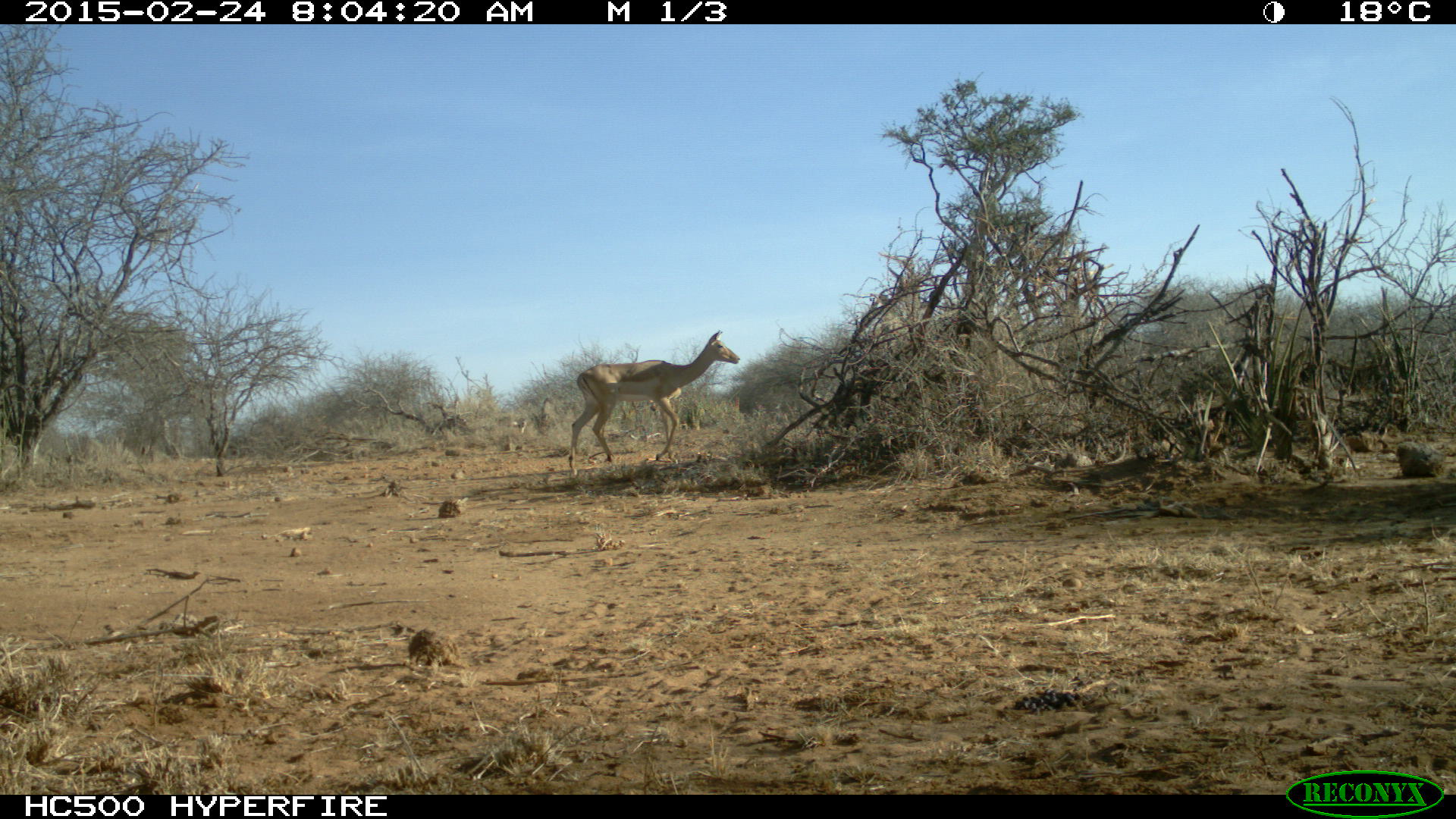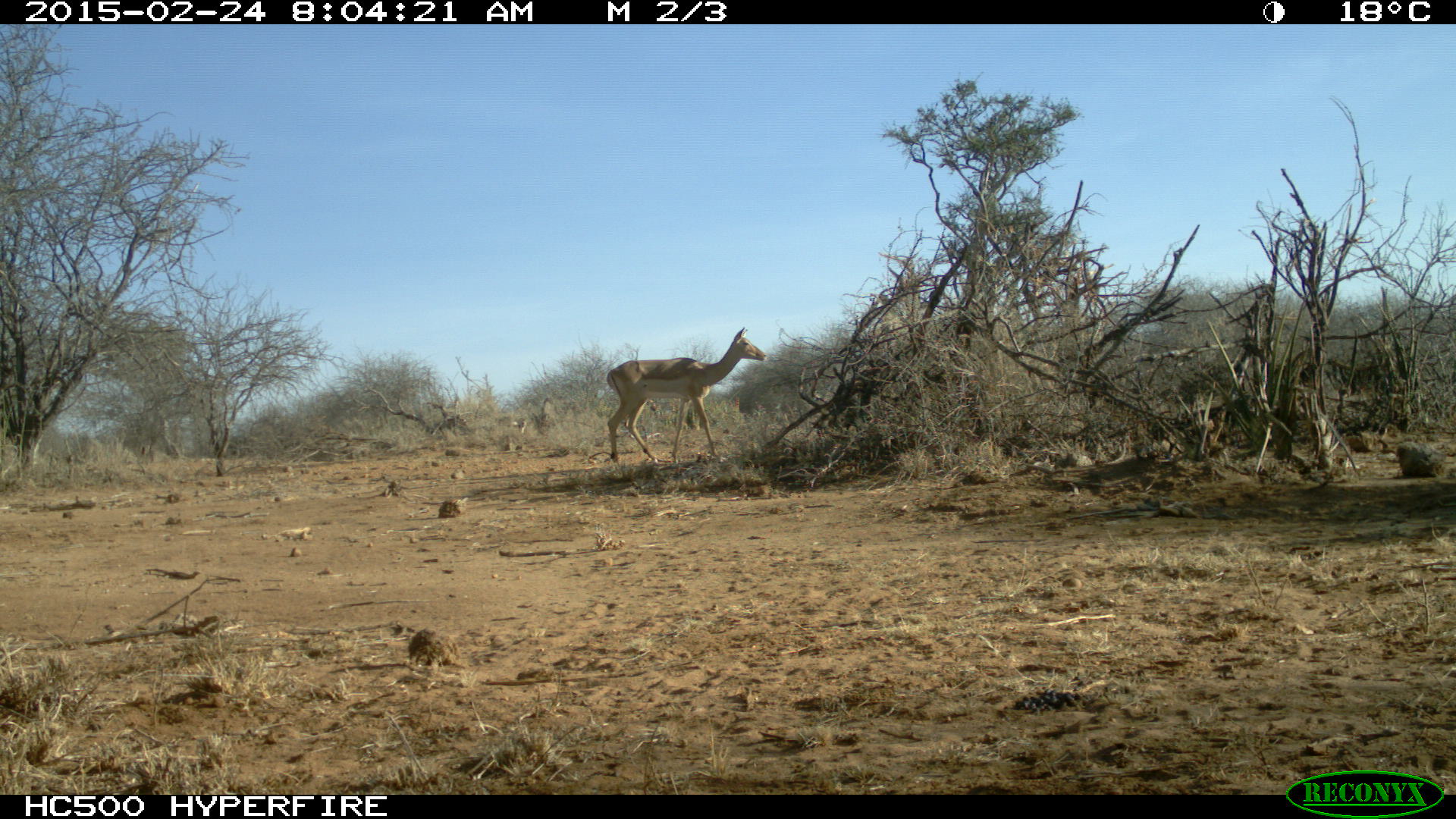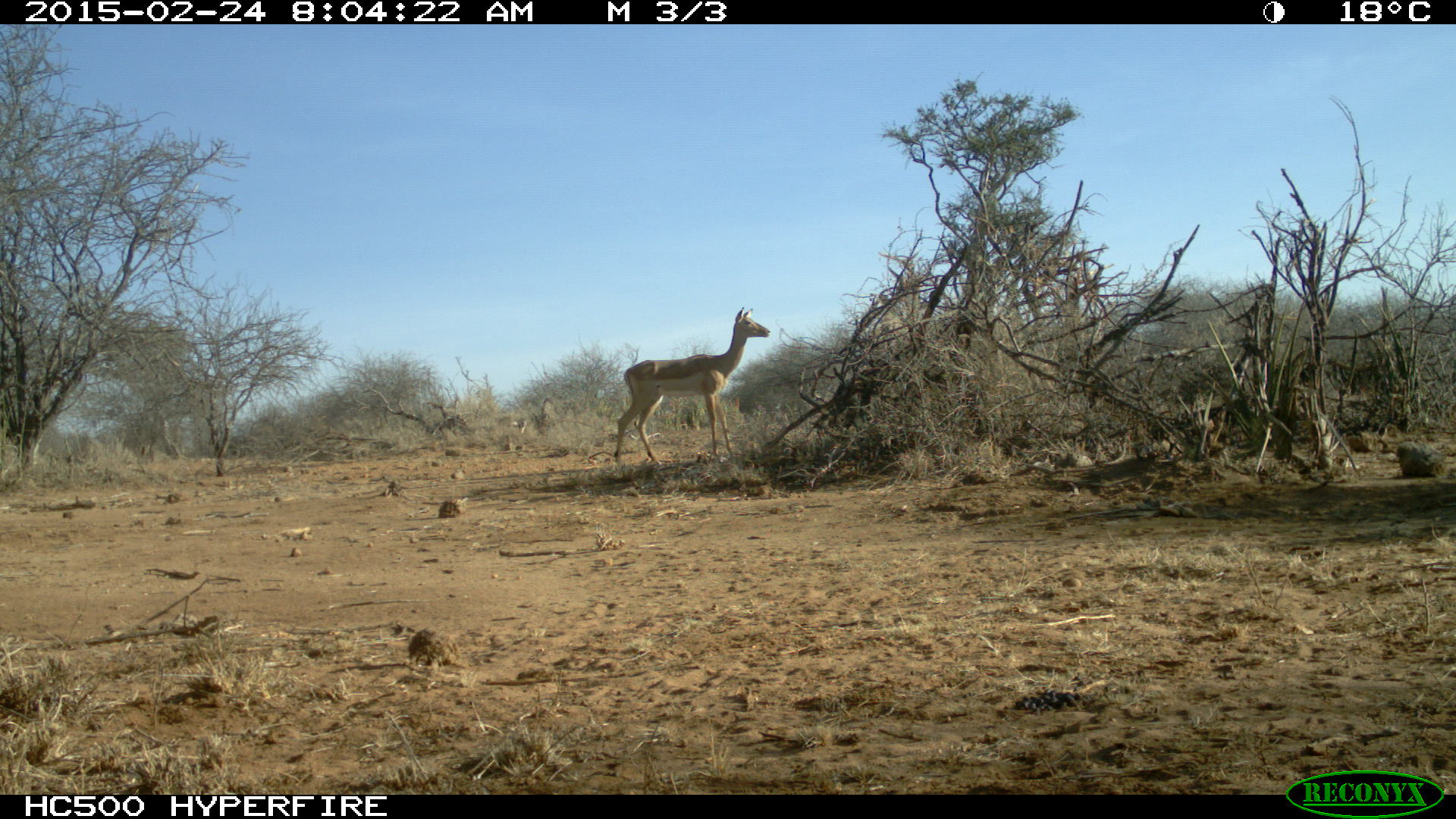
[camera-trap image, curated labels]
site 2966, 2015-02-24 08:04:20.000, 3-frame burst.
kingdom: Animalia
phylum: Chordata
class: Mammalia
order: Artiodactyla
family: Bovidae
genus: Aepyceros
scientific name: Aepyceros melampus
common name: impala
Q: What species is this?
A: Aepyceros melampus (impala).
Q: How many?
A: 1.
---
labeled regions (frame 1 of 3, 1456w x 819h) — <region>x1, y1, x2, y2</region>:
aepyceros melampus: <region>568, 329, 741, 478</region>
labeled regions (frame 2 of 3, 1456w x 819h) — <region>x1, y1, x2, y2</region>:
aepyceros melampus: <region>607, 326, 767, 463</region>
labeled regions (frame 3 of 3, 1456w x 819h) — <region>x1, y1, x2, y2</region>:
aepyceros melampus: <region>614, 306, 771, 465</region>